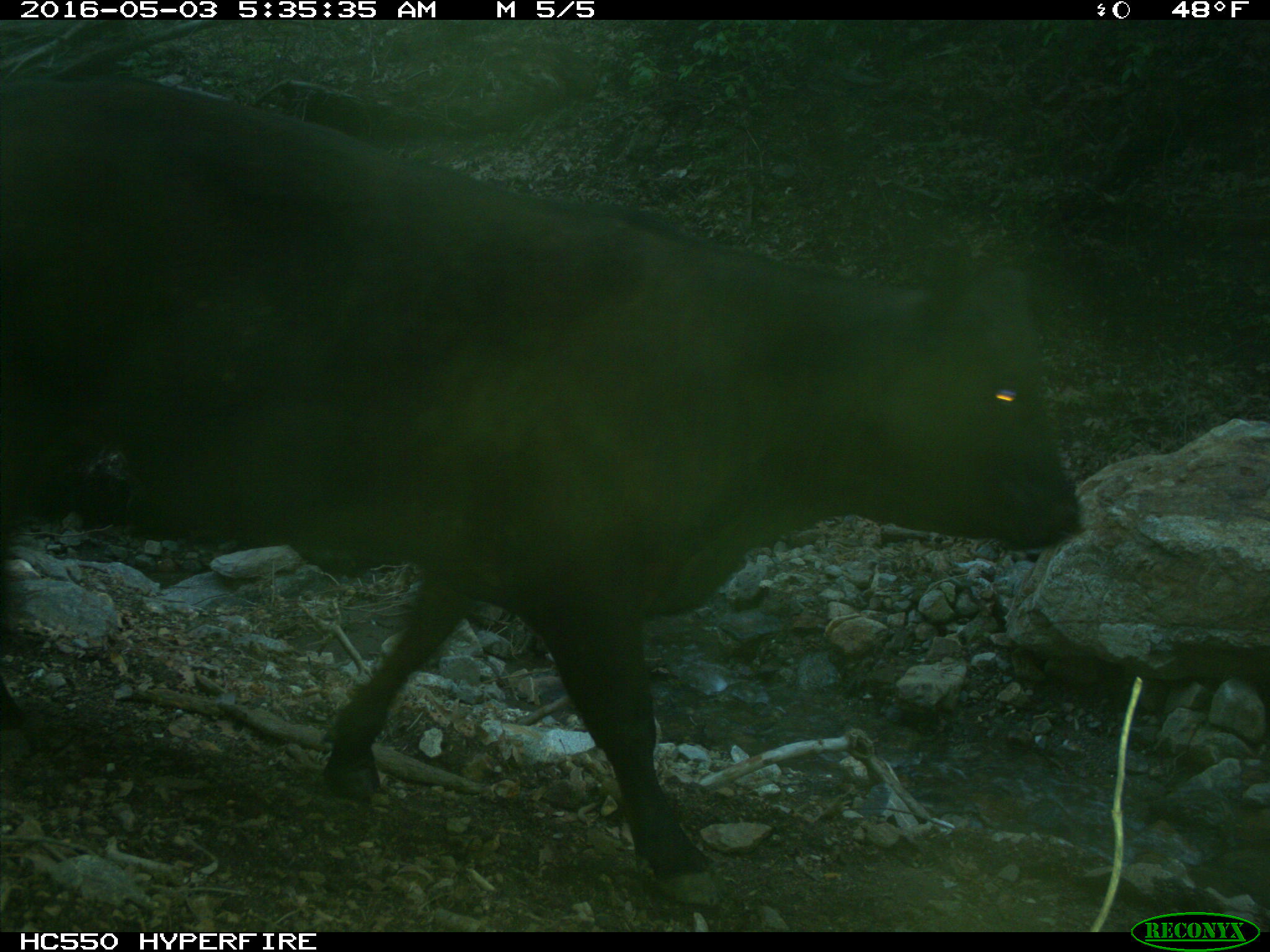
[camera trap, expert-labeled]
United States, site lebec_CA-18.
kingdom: Animalia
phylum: Chordata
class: Mammalia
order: Artiodactyla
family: Bovidae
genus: Bos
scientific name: Bos taurus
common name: domestic cow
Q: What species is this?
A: Bos taurus (domestic cow).